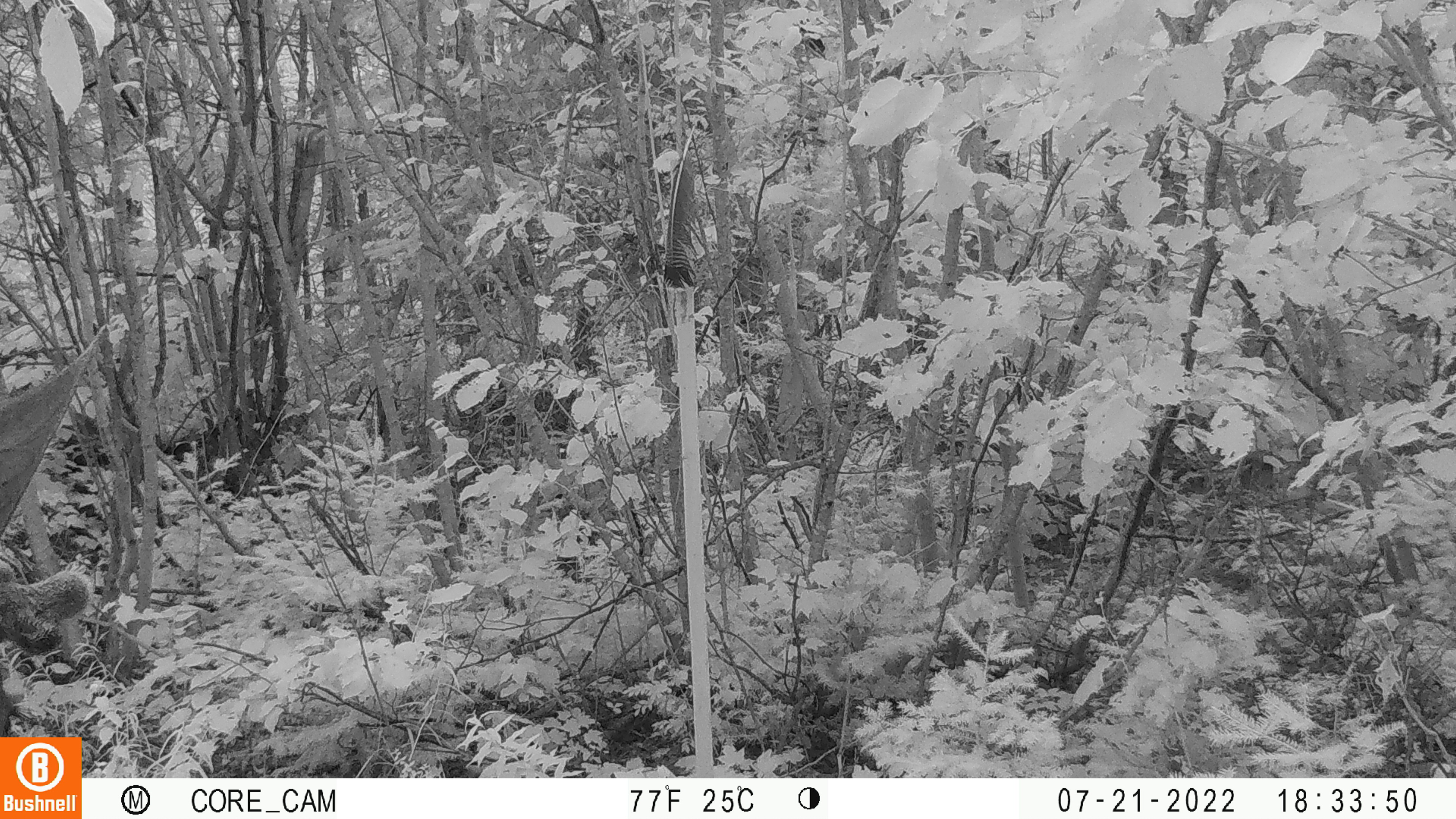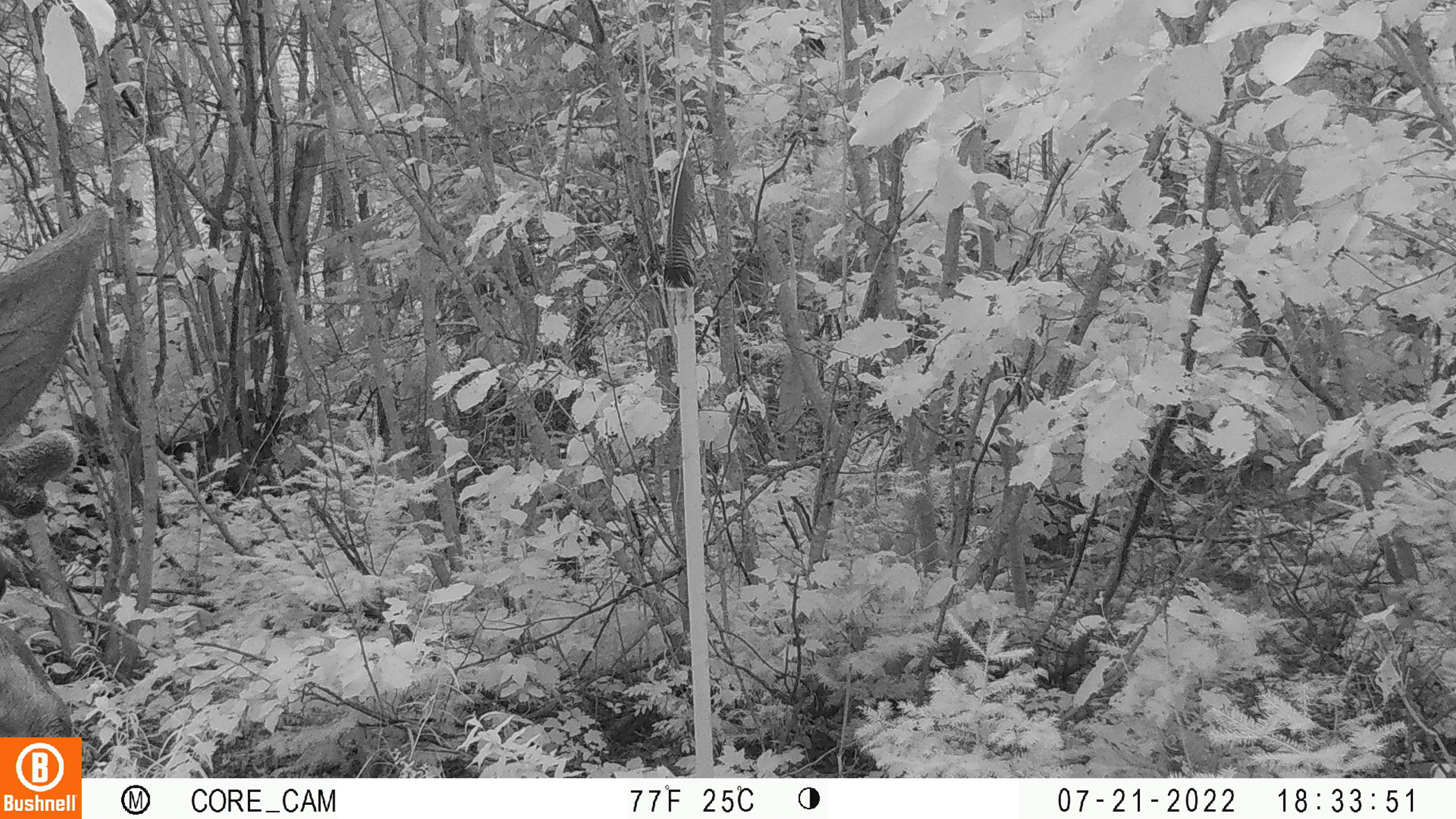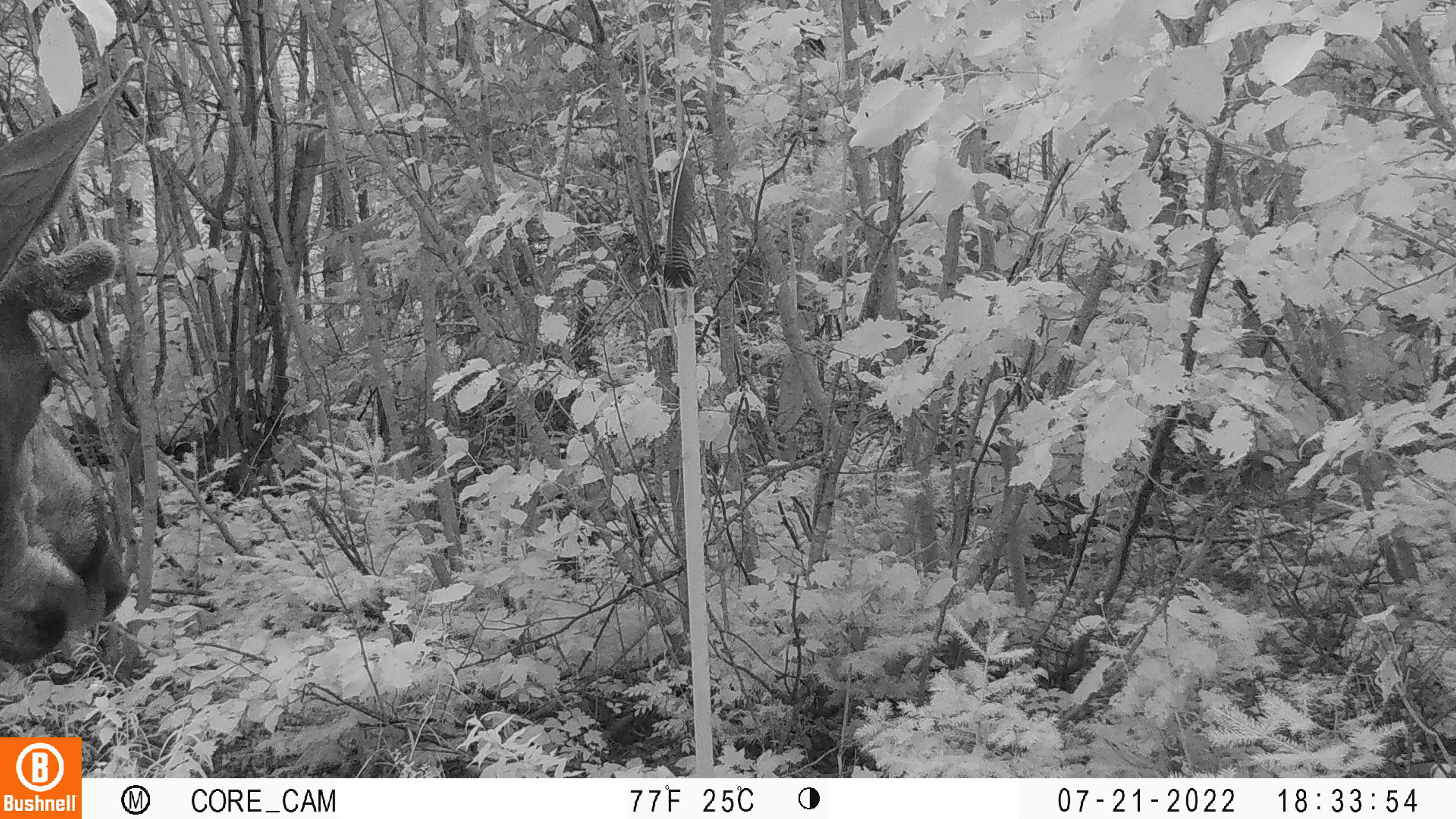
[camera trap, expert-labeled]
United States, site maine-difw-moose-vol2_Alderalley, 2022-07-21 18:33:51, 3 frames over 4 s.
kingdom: Animalia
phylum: Chordata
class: Mammalia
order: Artiodactyla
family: Cervidae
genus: Alces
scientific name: Alces alces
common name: moose